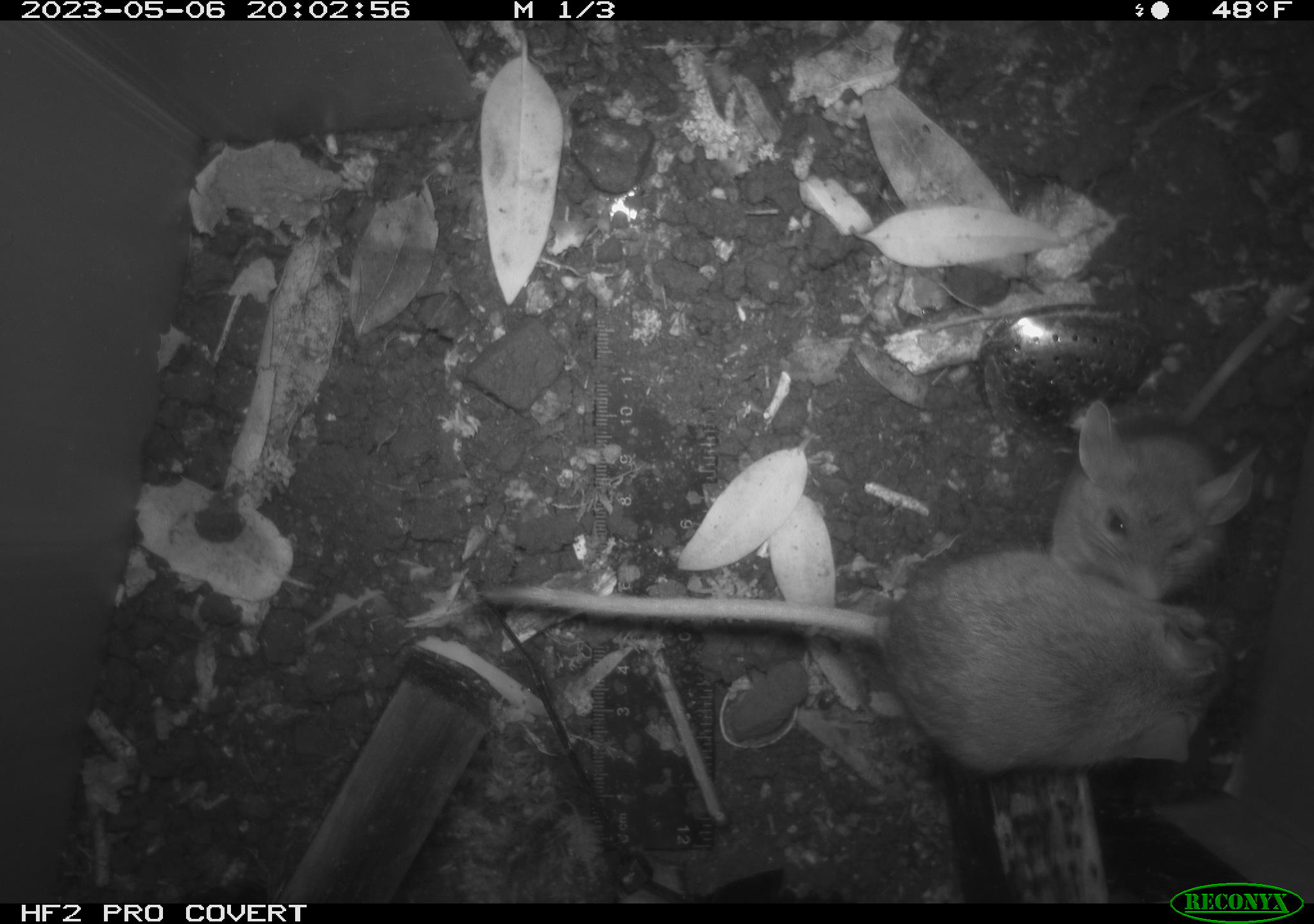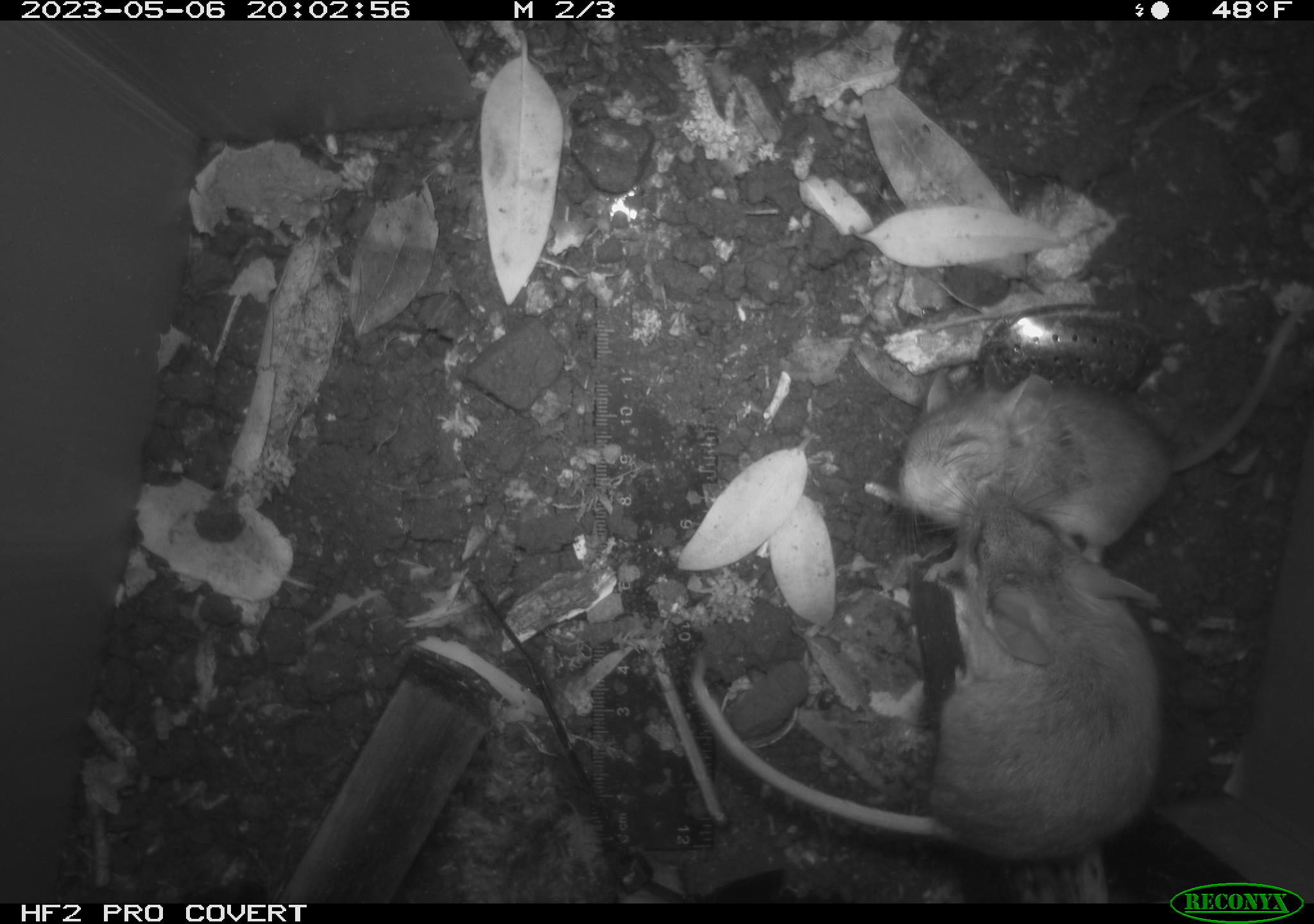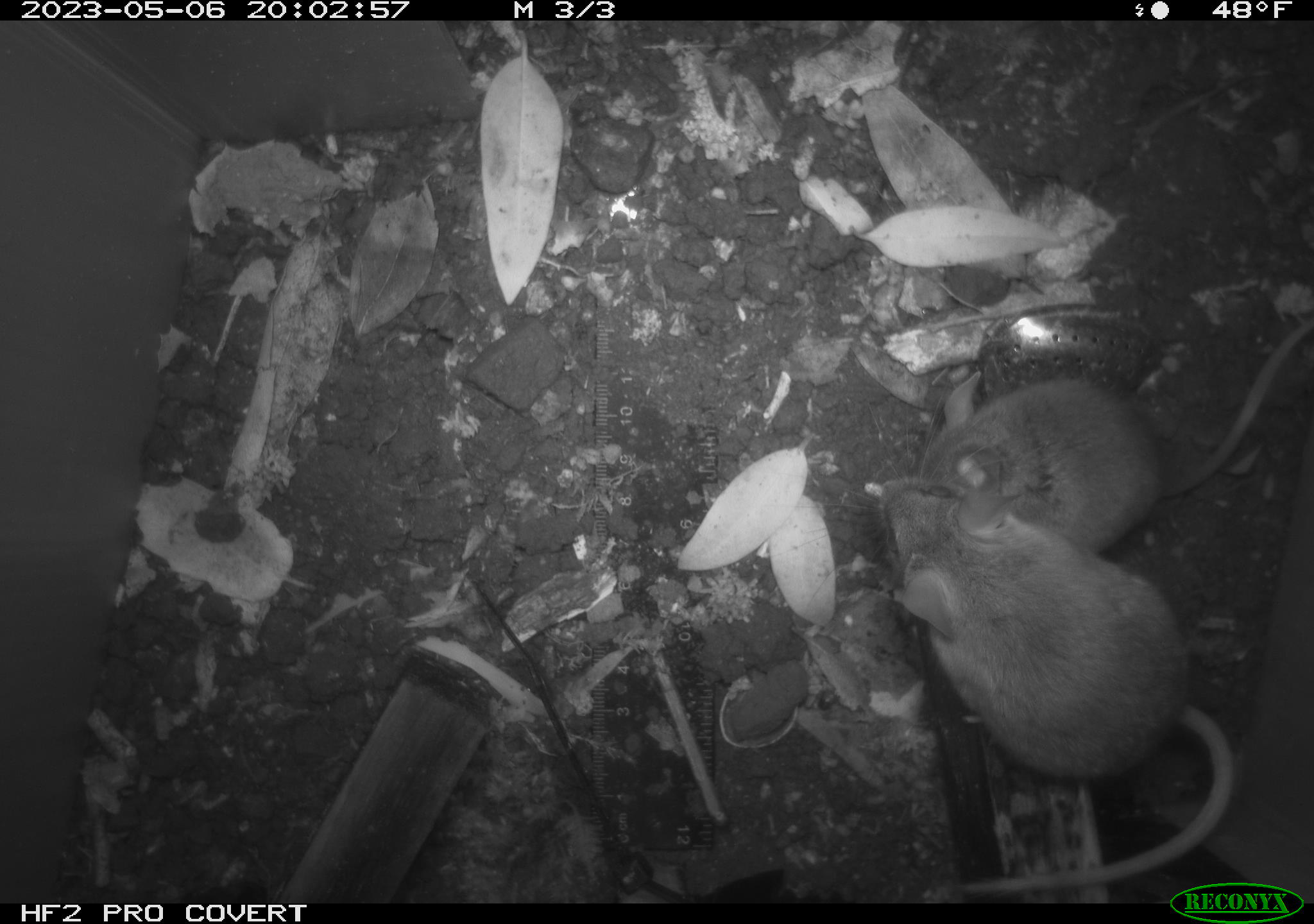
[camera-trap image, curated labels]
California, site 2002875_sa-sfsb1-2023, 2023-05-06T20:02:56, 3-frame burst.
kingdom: Animalia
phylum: Chordata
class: Mammalia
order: Rodentia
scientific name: Rodentia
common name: mouse species